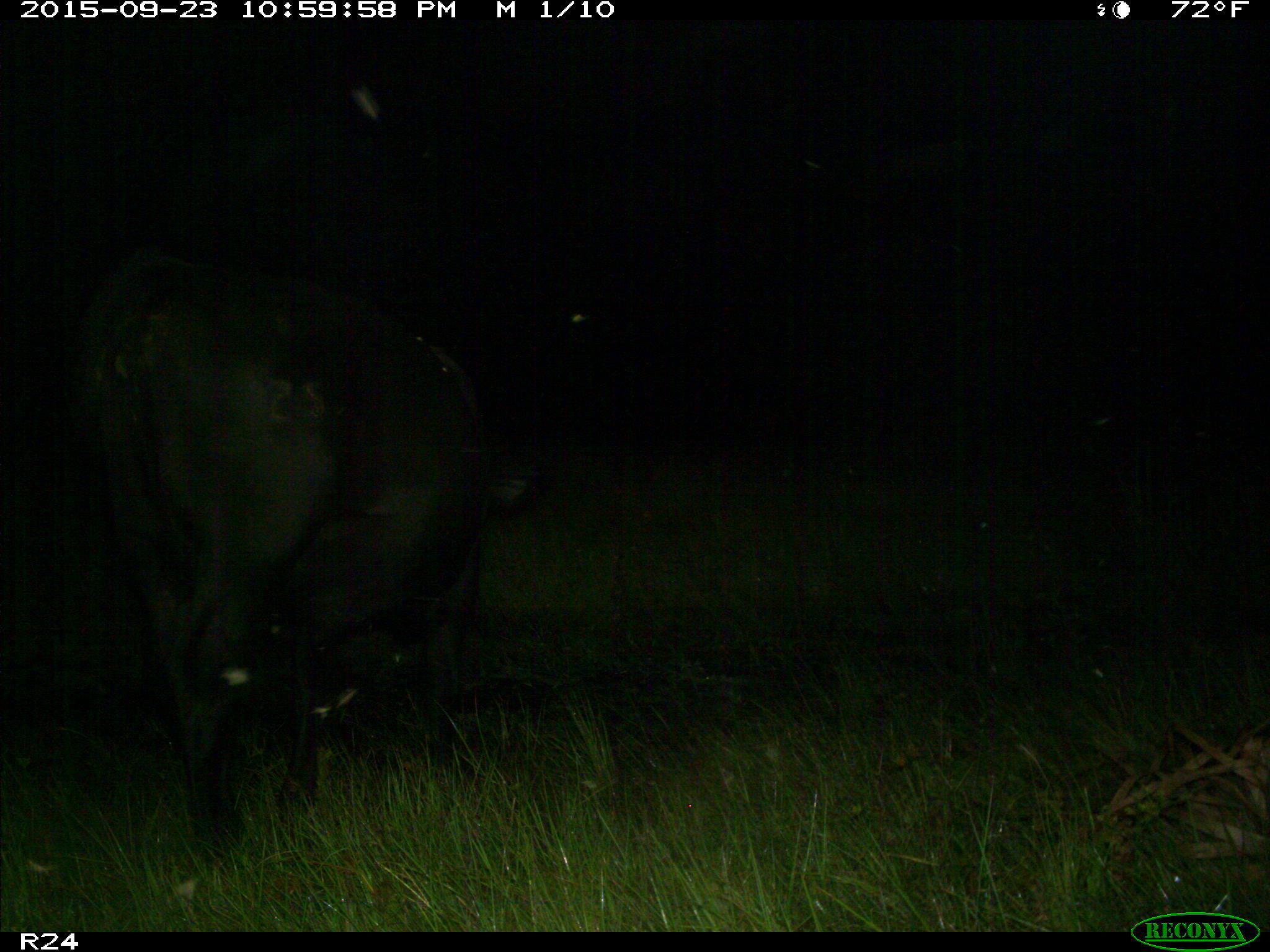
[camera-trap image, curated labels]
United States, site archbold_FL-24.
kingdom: Animalia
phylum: Chordata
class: Mammalia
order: Artiodactyla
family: Bovidae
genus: Bos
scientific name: Bos taurus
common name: domestic cow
Bos taurus (domestic cow).